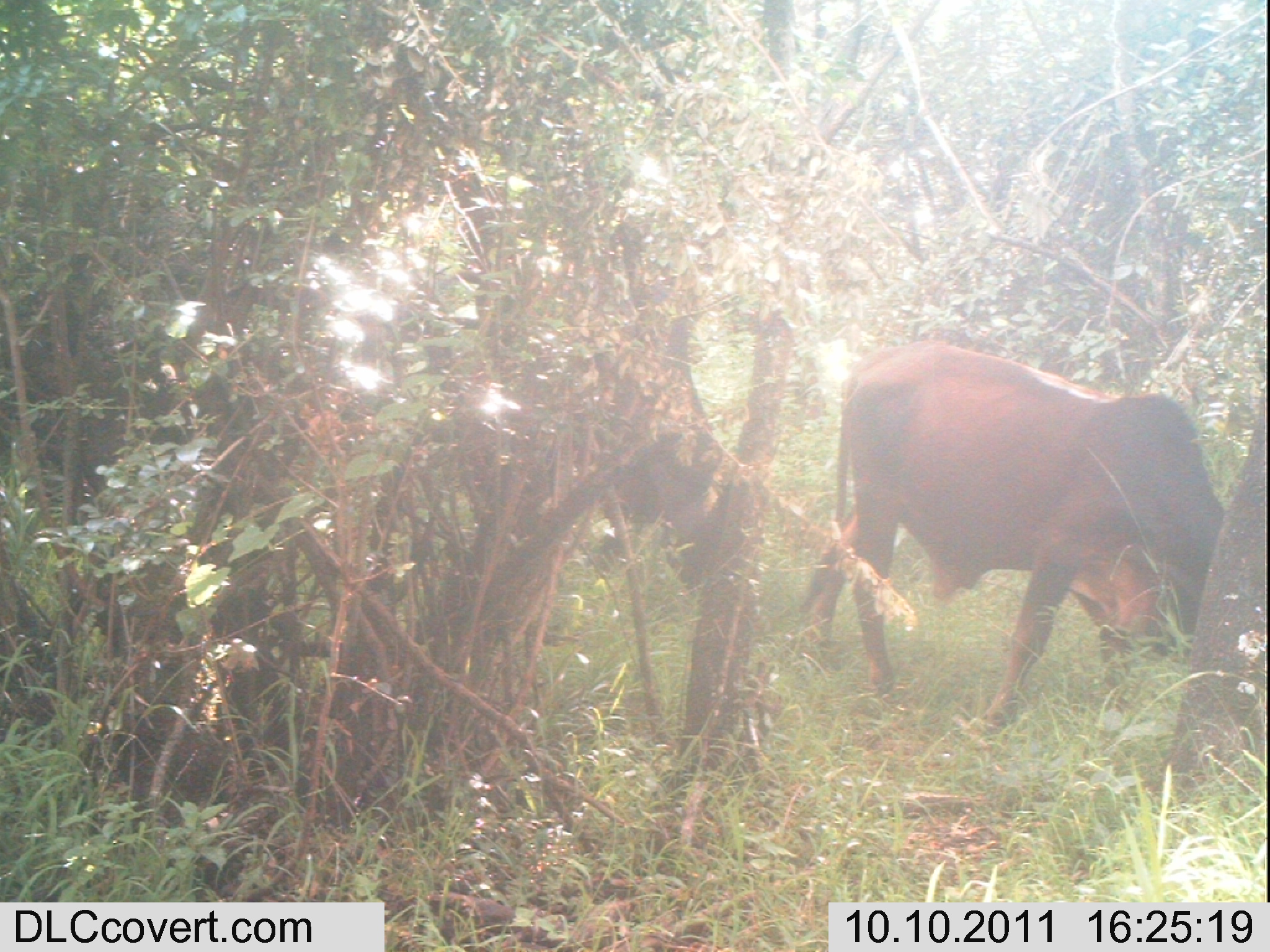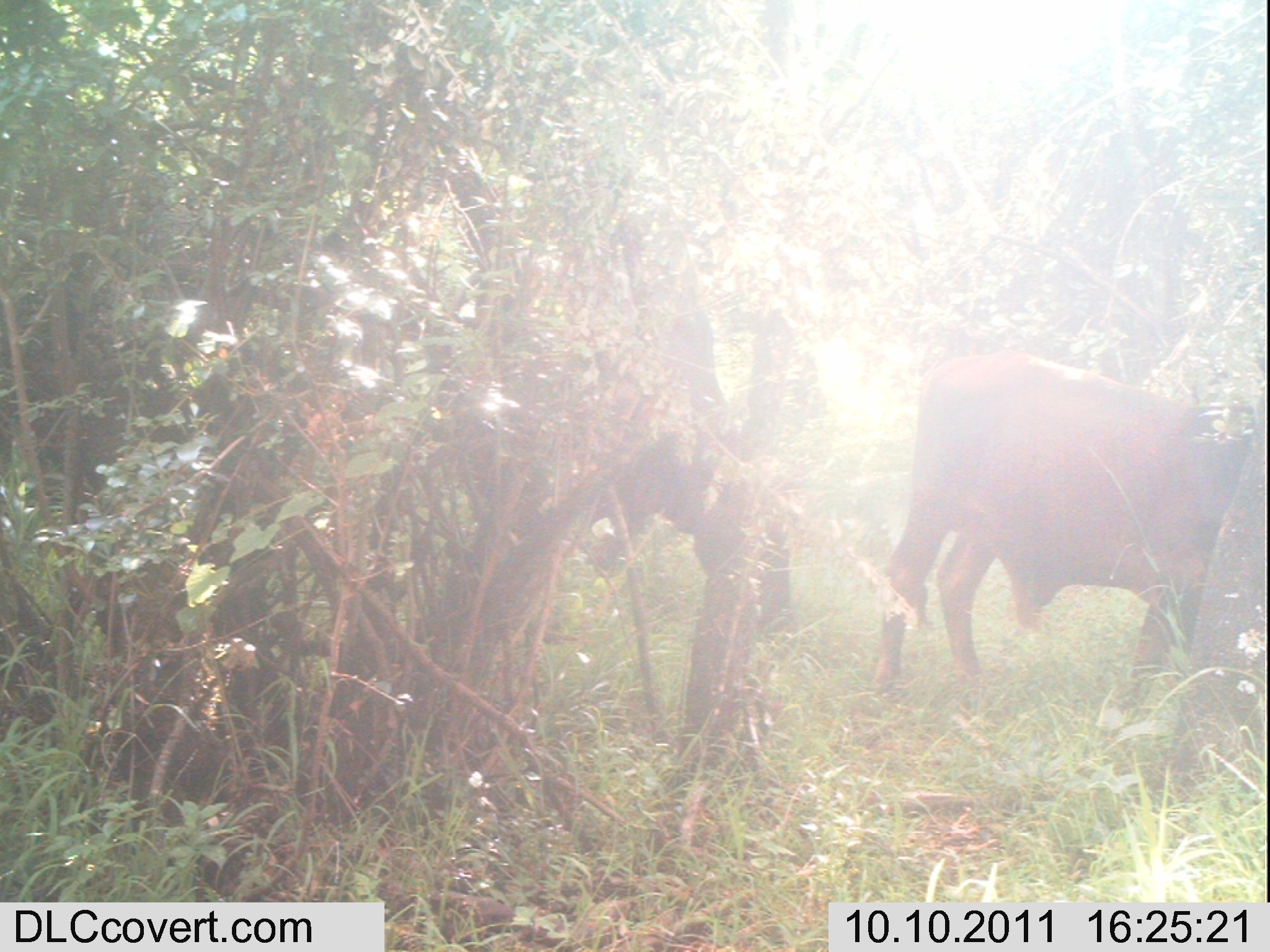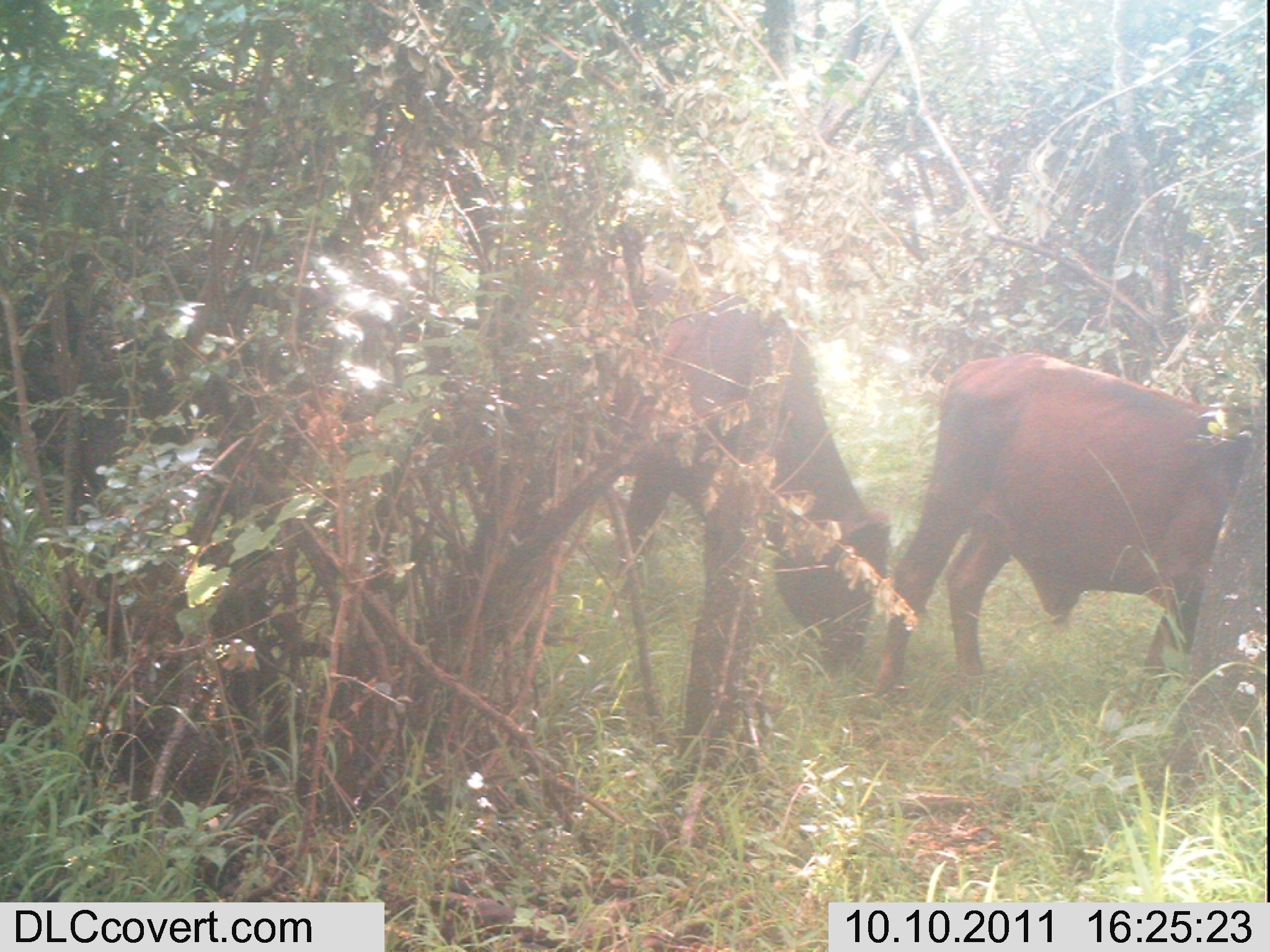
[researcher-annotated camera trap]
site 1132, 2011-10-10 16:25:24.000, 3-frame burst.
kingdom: Animalia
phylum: Chordata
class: Mammalia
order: Artiodactyla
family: Bovidae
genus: Bos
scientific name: Bos taurus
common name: domestic cattle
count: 2